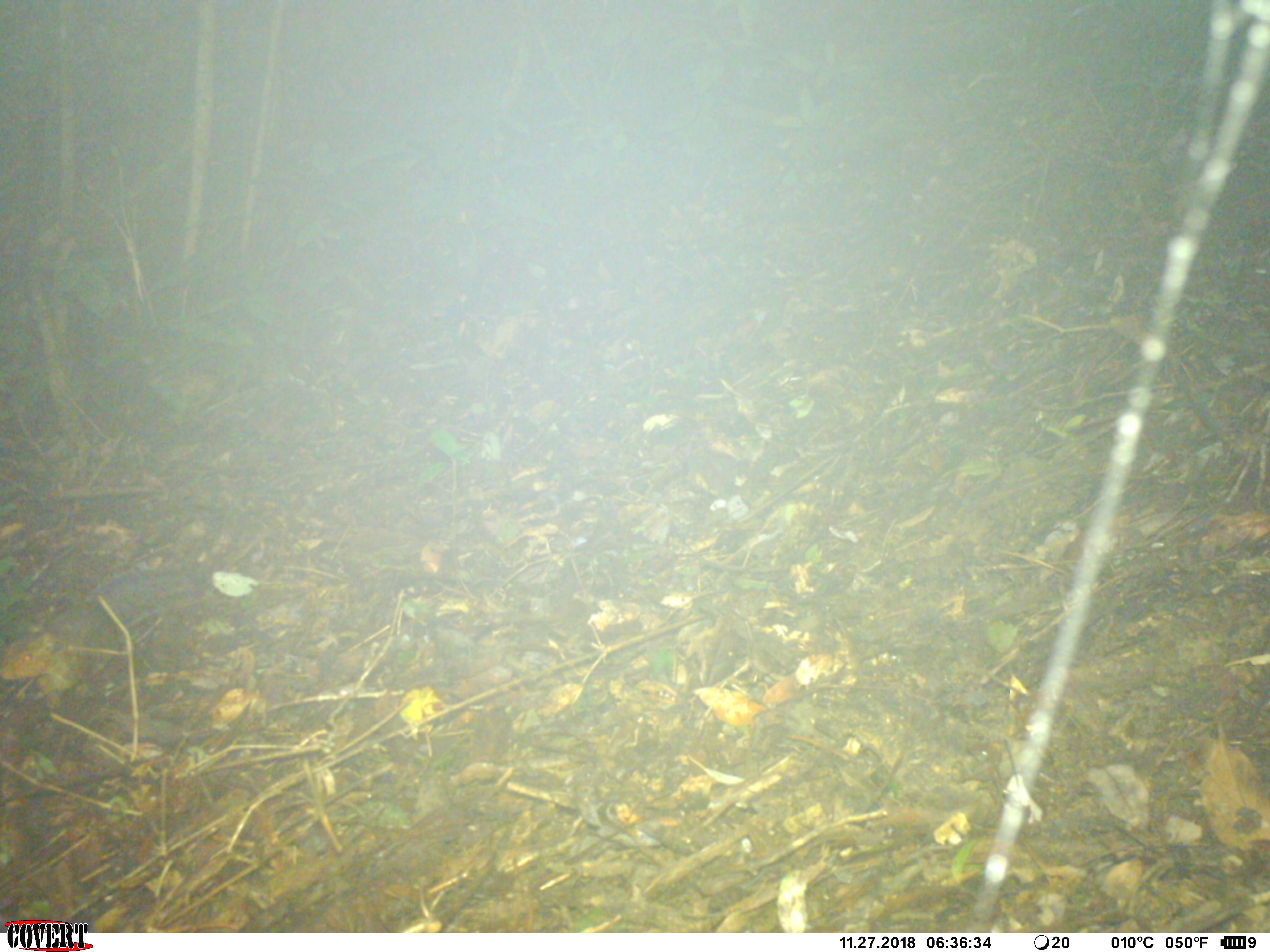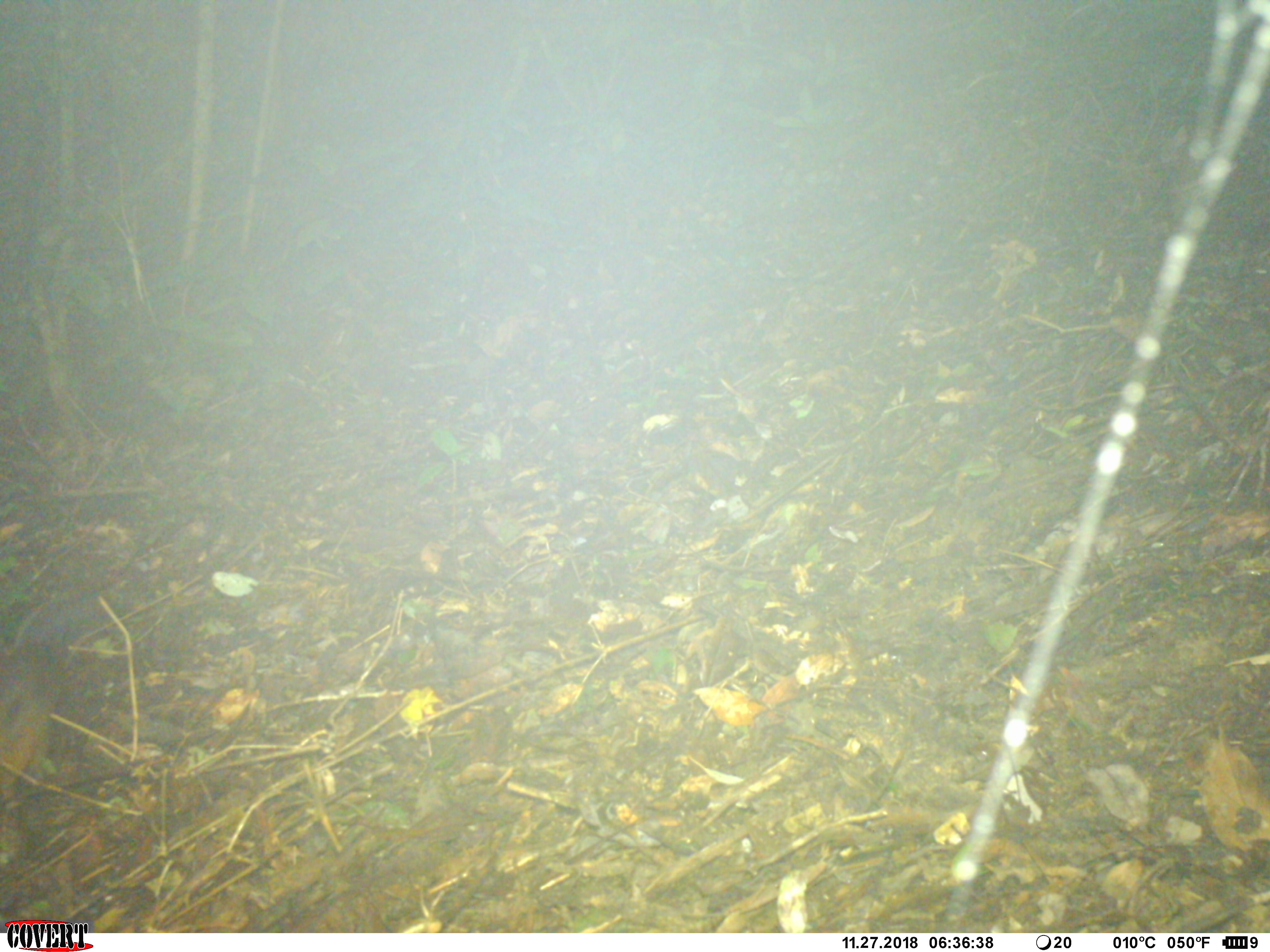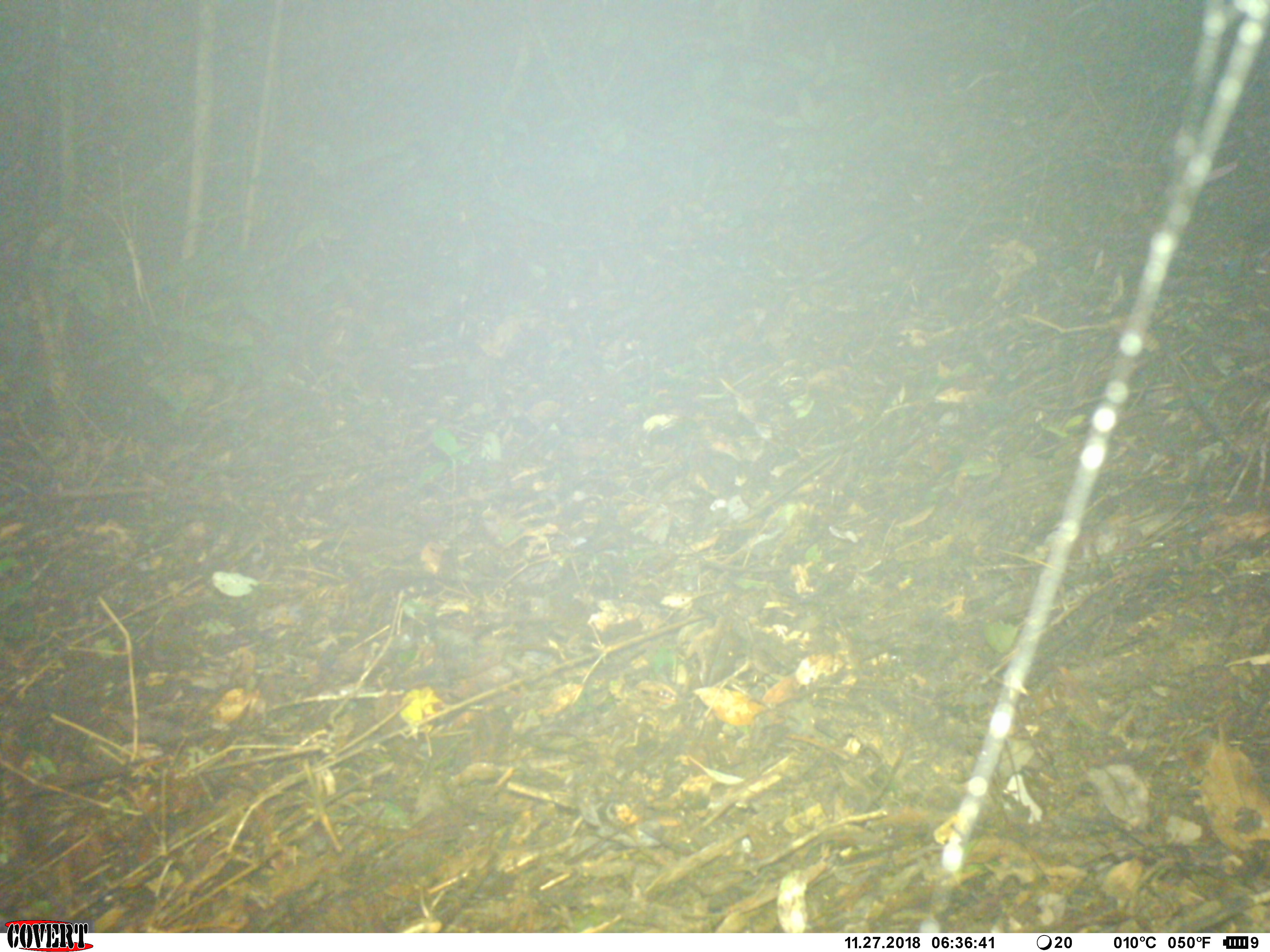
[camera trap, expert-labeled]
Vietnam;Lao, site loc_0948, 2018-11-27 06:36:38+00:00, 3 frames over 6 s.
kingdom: Animalia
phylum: Chordata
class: Mammalia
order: Rodentia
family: Sciuridae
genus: Dremomys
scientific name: Dremomys rufigenis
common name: red-cheeked squirrel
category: red cheeked squirrel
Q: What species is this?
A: Red cheeked squirrel (red-cheeked squirrel) (Dremomys rufigenis).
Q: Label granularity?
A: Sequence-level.